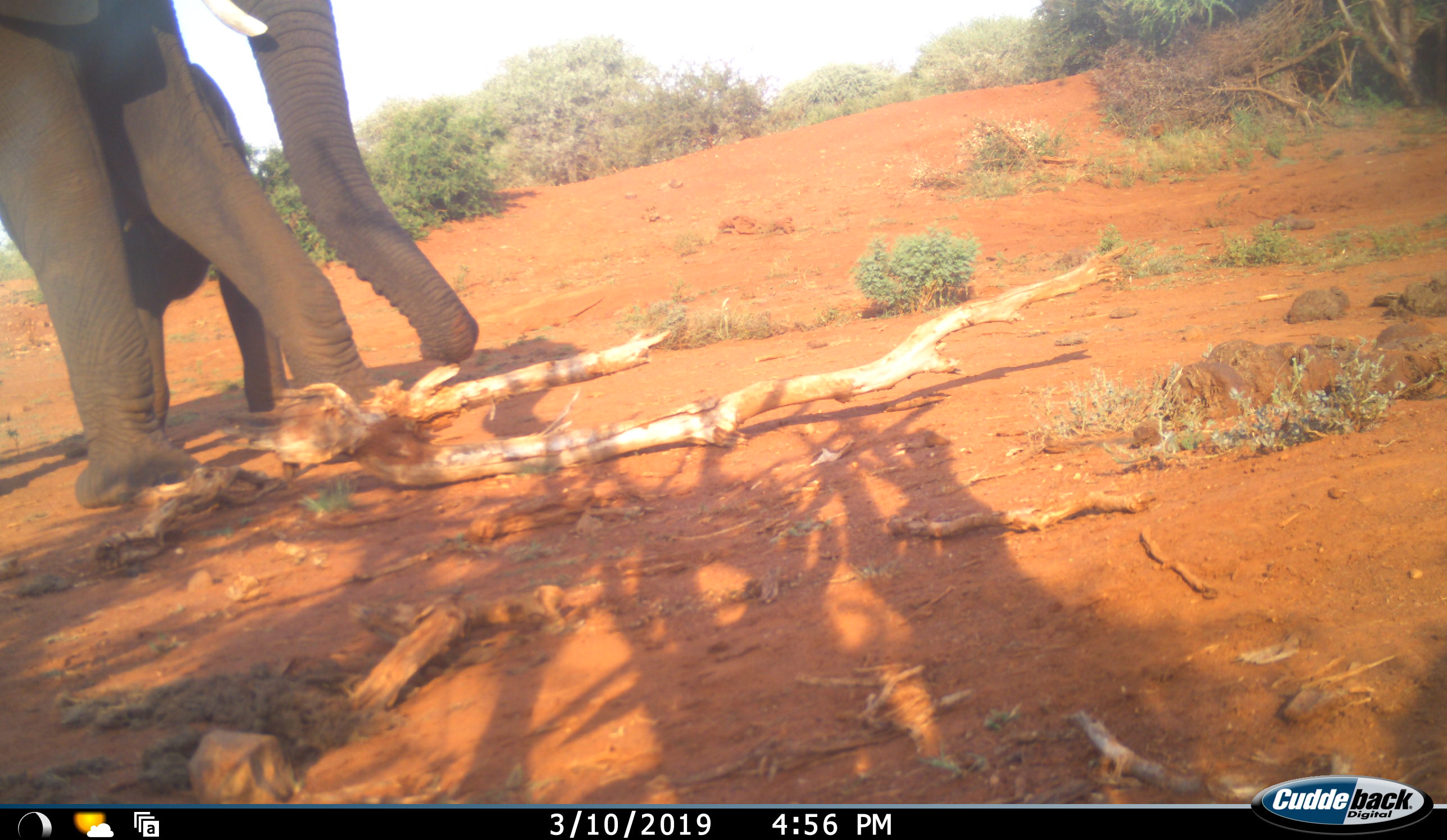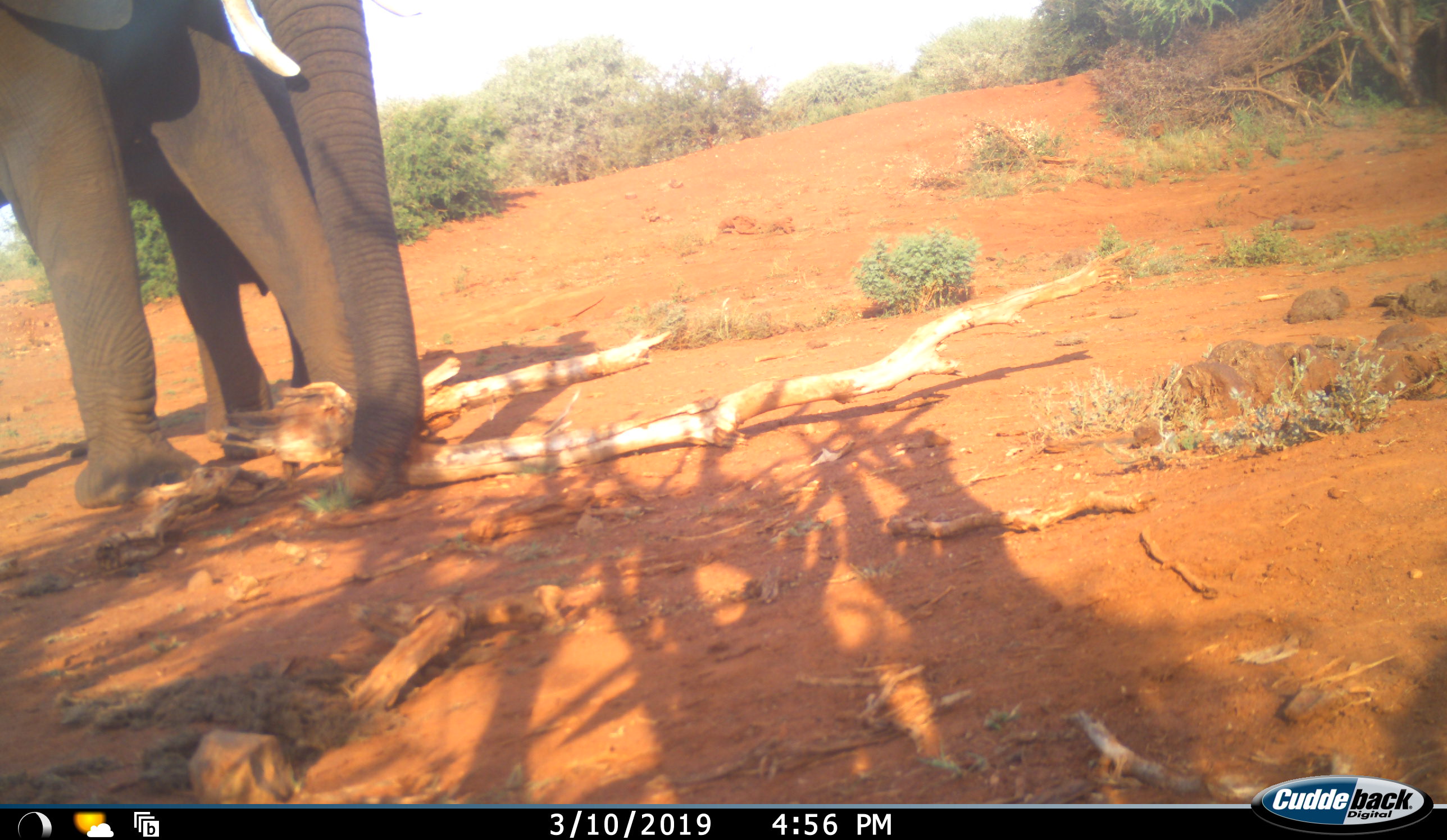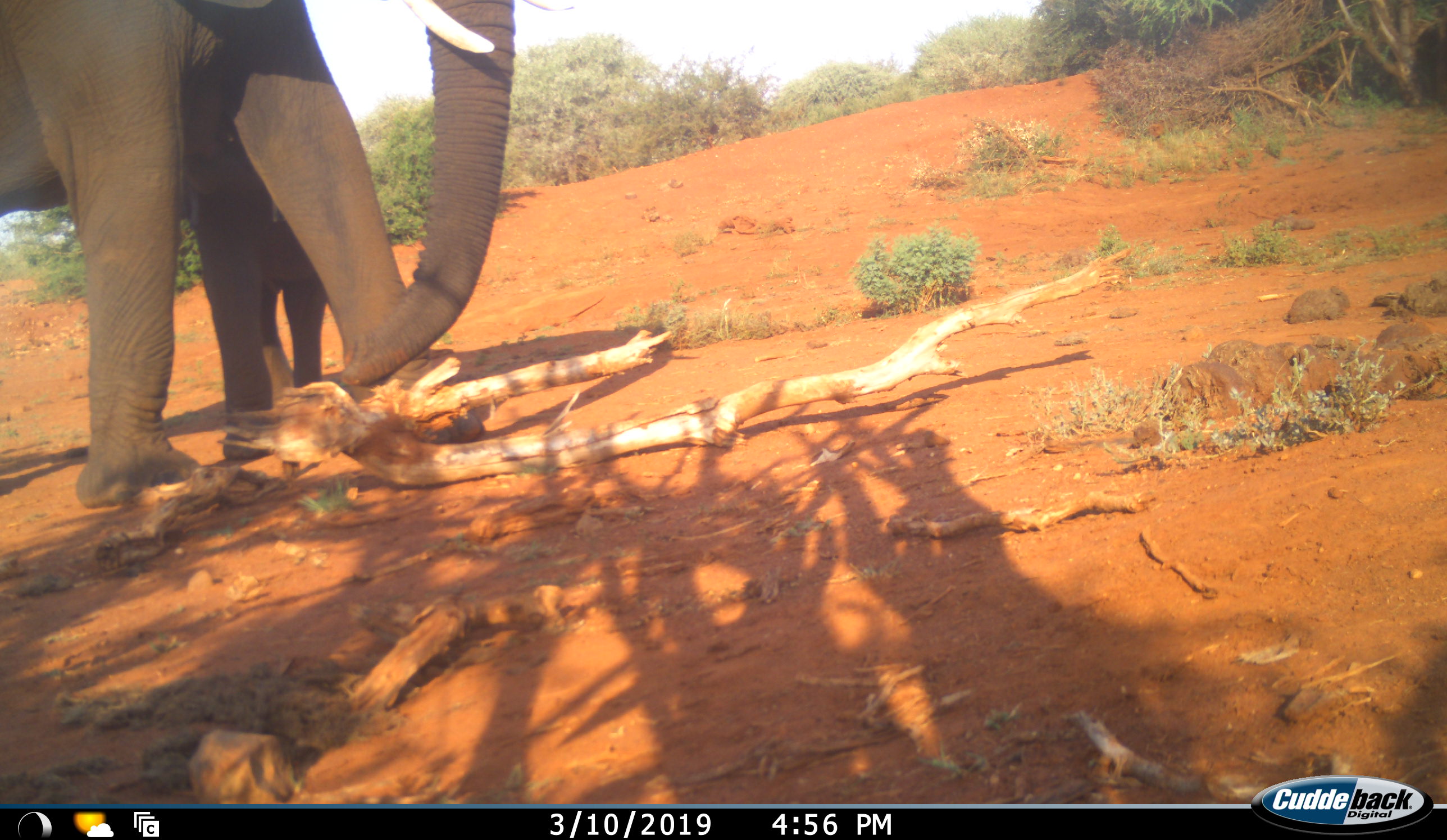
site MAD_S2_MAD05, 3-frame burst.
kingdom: Animalia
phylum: Chordata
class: Mammalia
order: Proboscidea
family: Elephantidae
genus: Loxodonta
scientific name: Loxodonta africana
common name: african bush elephant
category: elephant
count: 2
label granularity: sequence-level